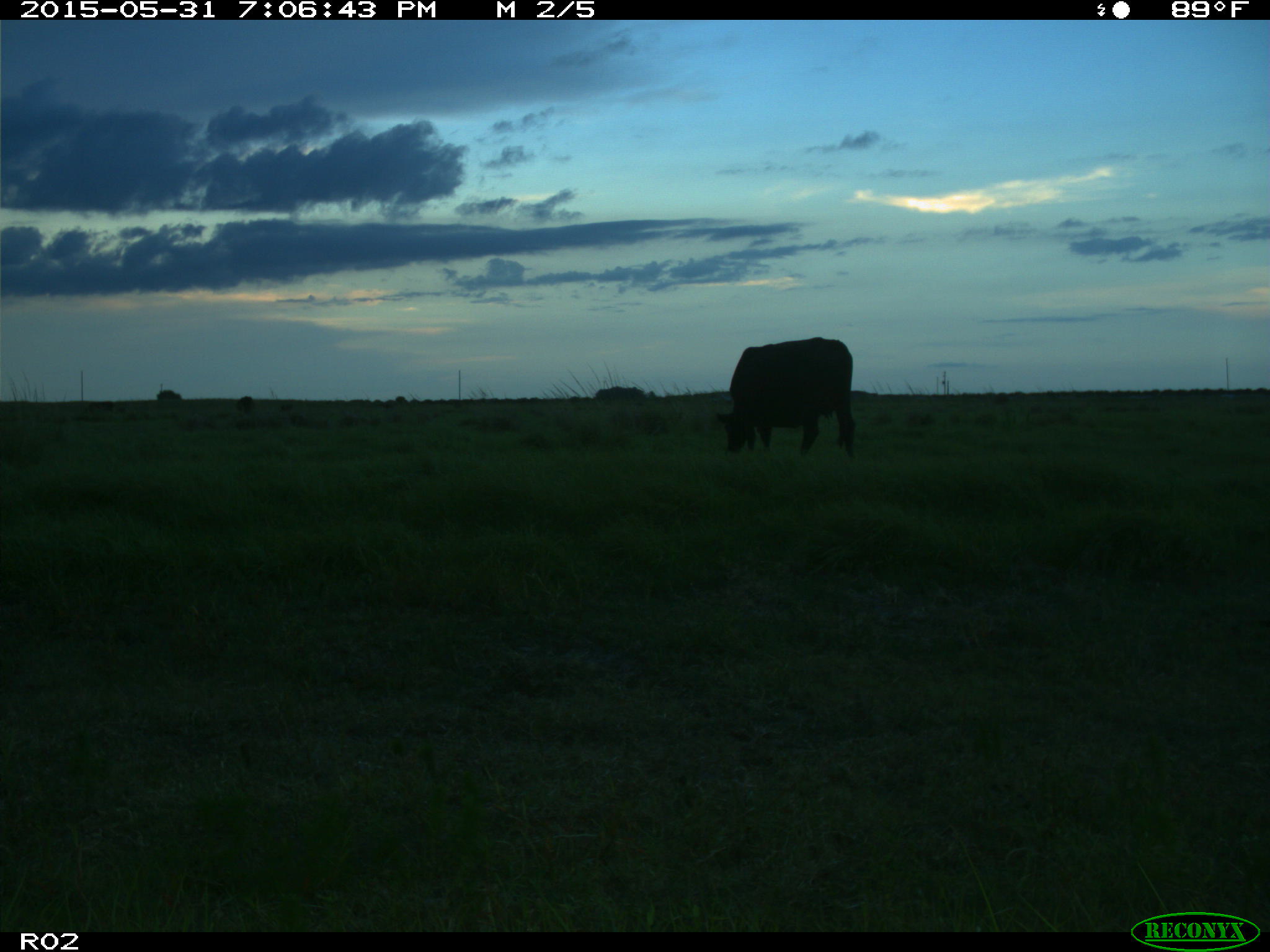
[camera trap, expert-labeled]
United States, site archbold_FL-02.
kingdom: Animalia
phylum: Chordata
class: Mammalia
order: Artiodactyla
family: Bovidae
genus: Bos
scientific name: Bos taurus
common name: domestic cow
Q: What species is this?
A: Bos taurus (domestic cow).